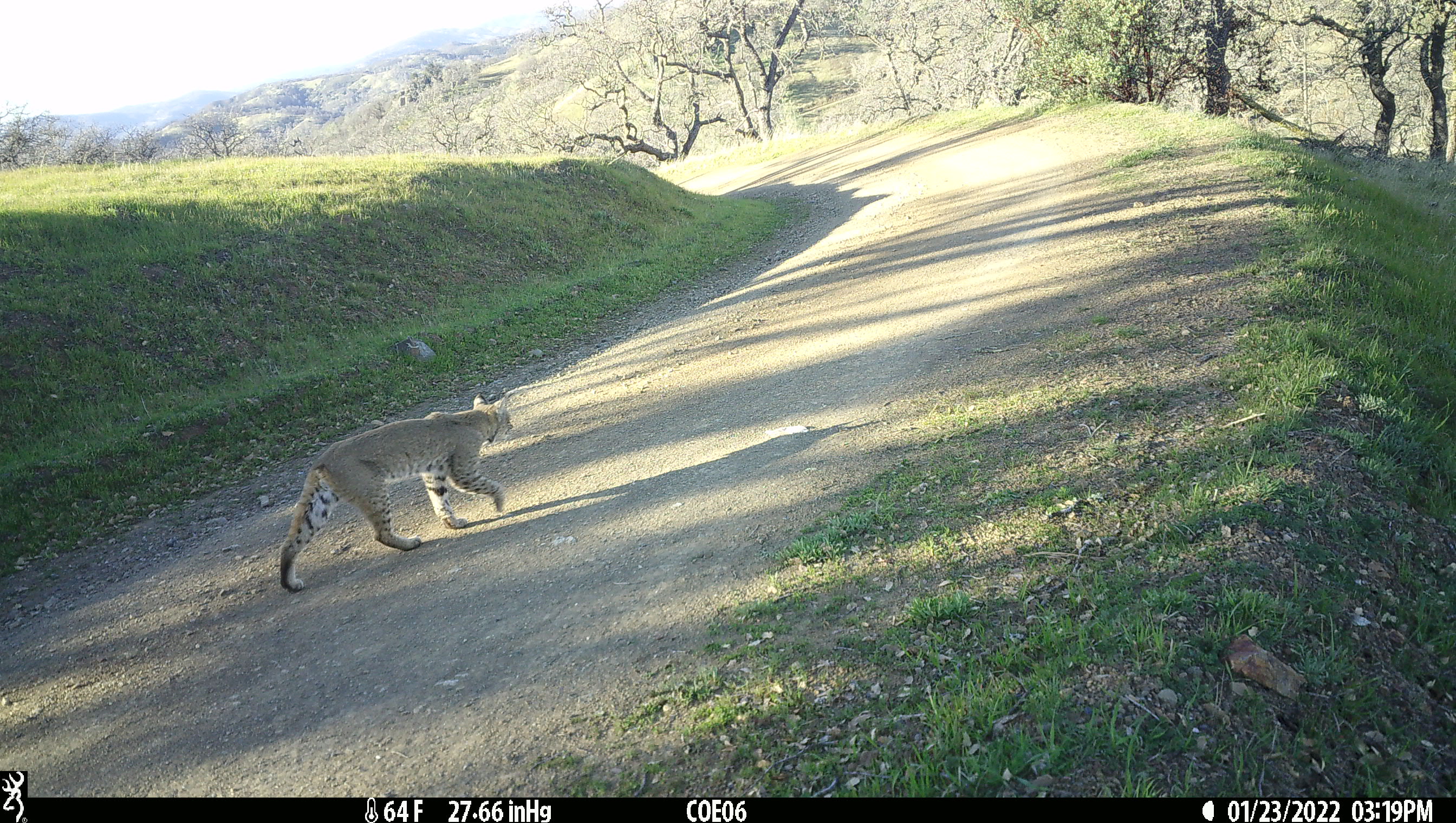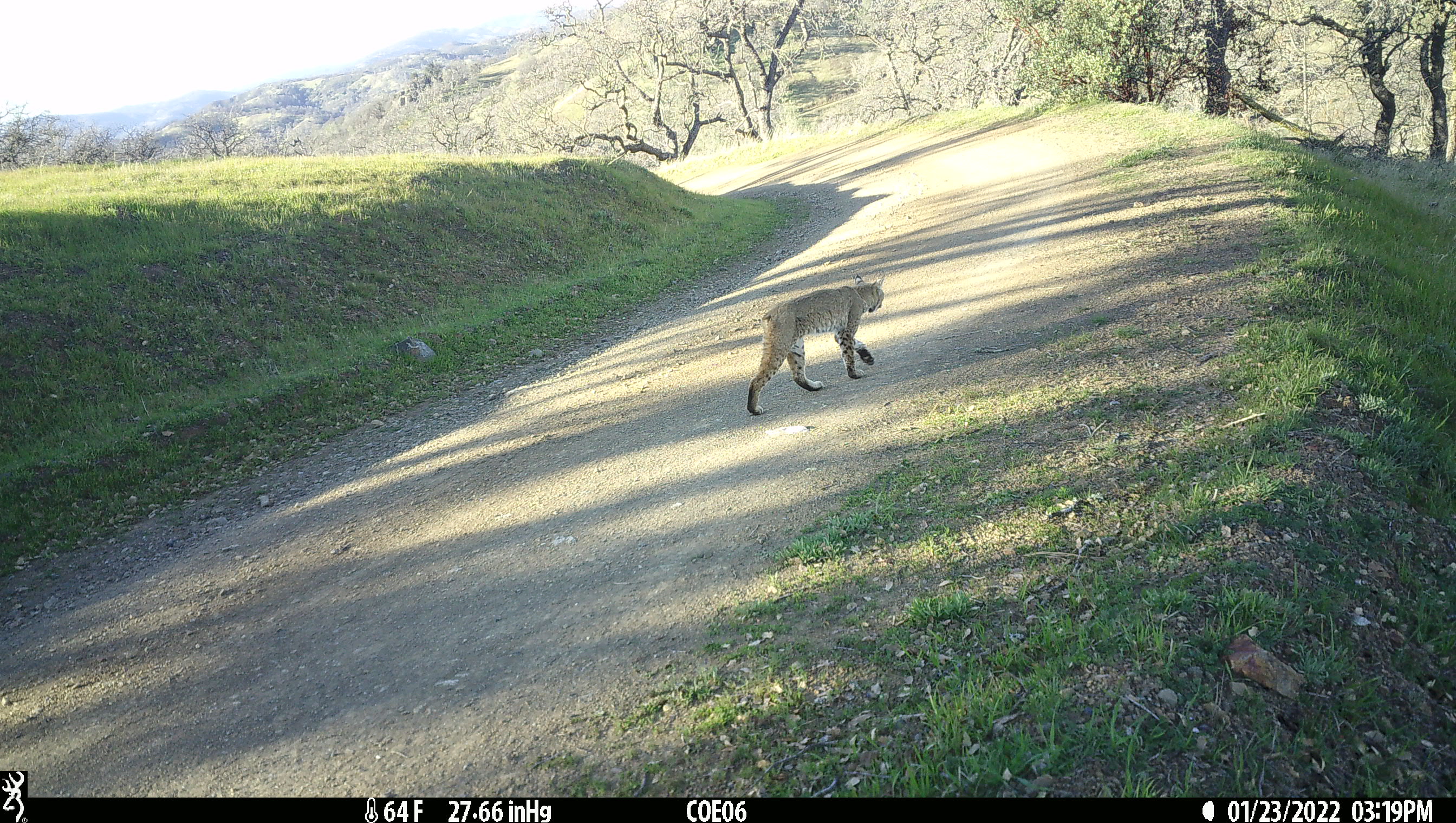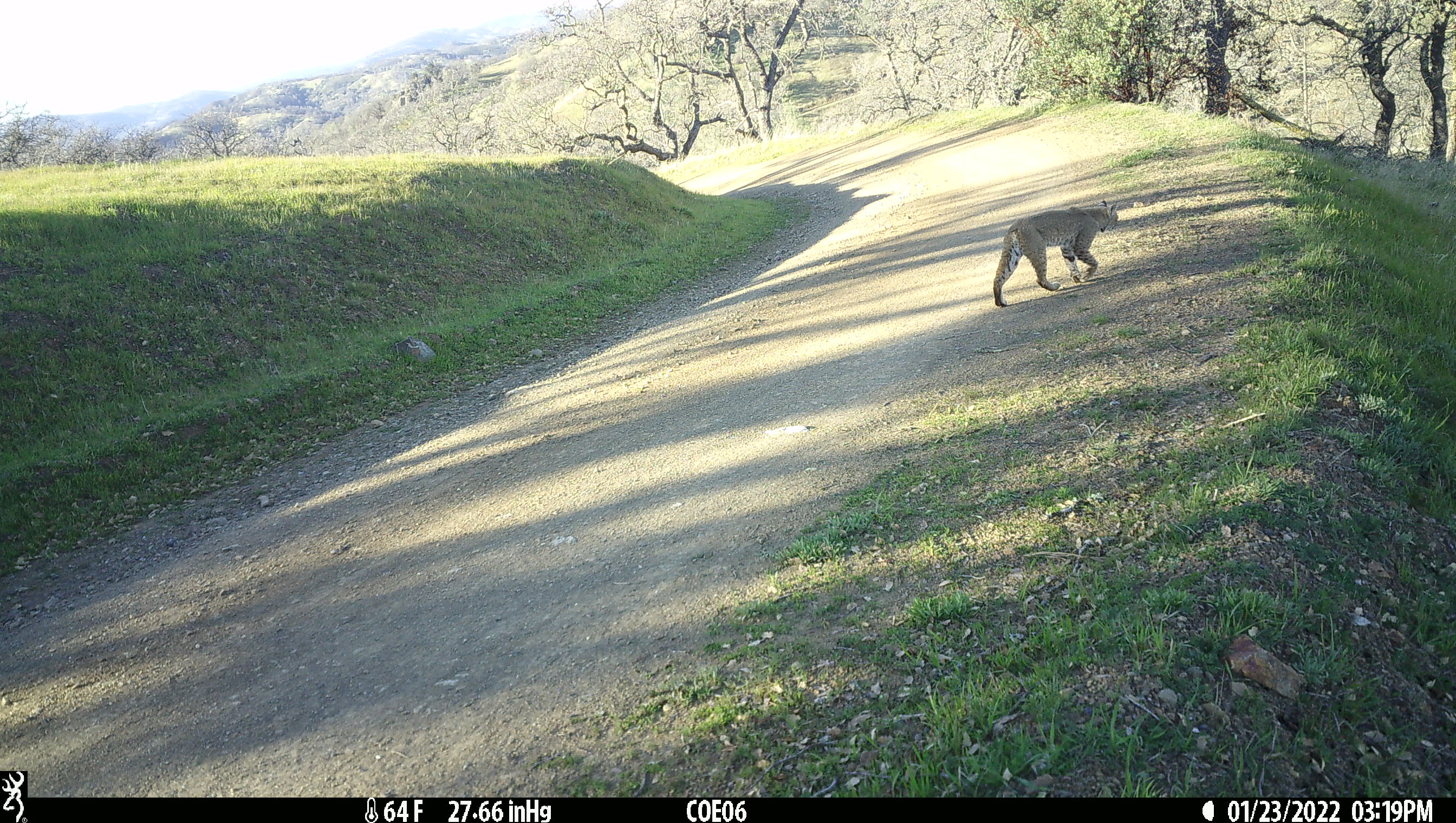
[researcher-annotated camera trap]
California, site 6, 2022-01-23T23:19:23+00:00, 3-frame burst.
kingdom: Animalia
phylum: Chordata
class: Mammalia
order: Carnivora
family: Felidae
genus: Lynx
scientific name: Lynx rufus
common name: bobcat